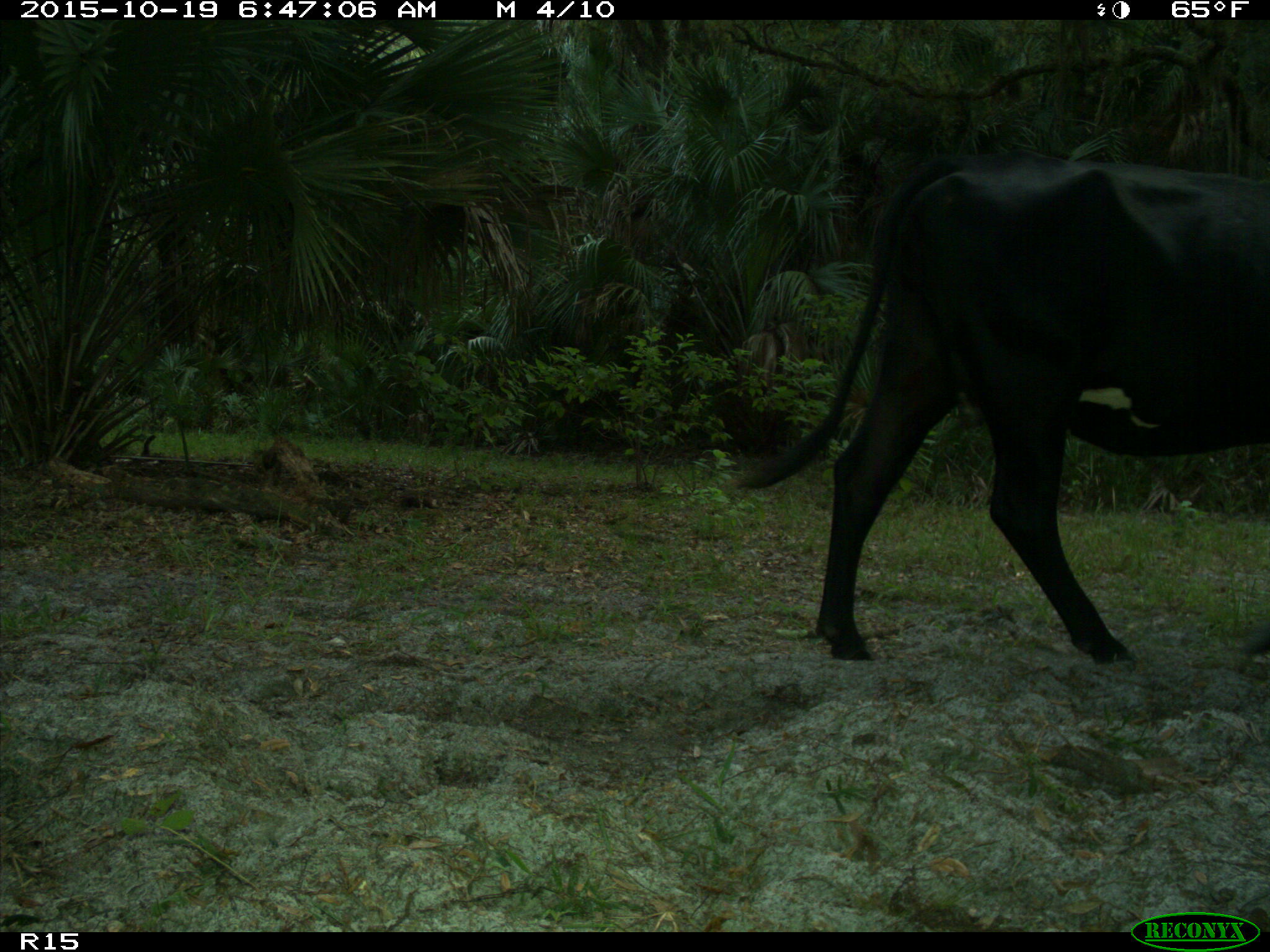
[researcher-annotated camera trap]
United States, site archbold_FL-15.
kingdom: Animalia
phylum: Chordata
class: Mammalia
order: Artiodactyla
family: Bovidae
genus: Bos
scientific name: Bos taurus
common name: domestic cow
Bos taurus (domestic cow).